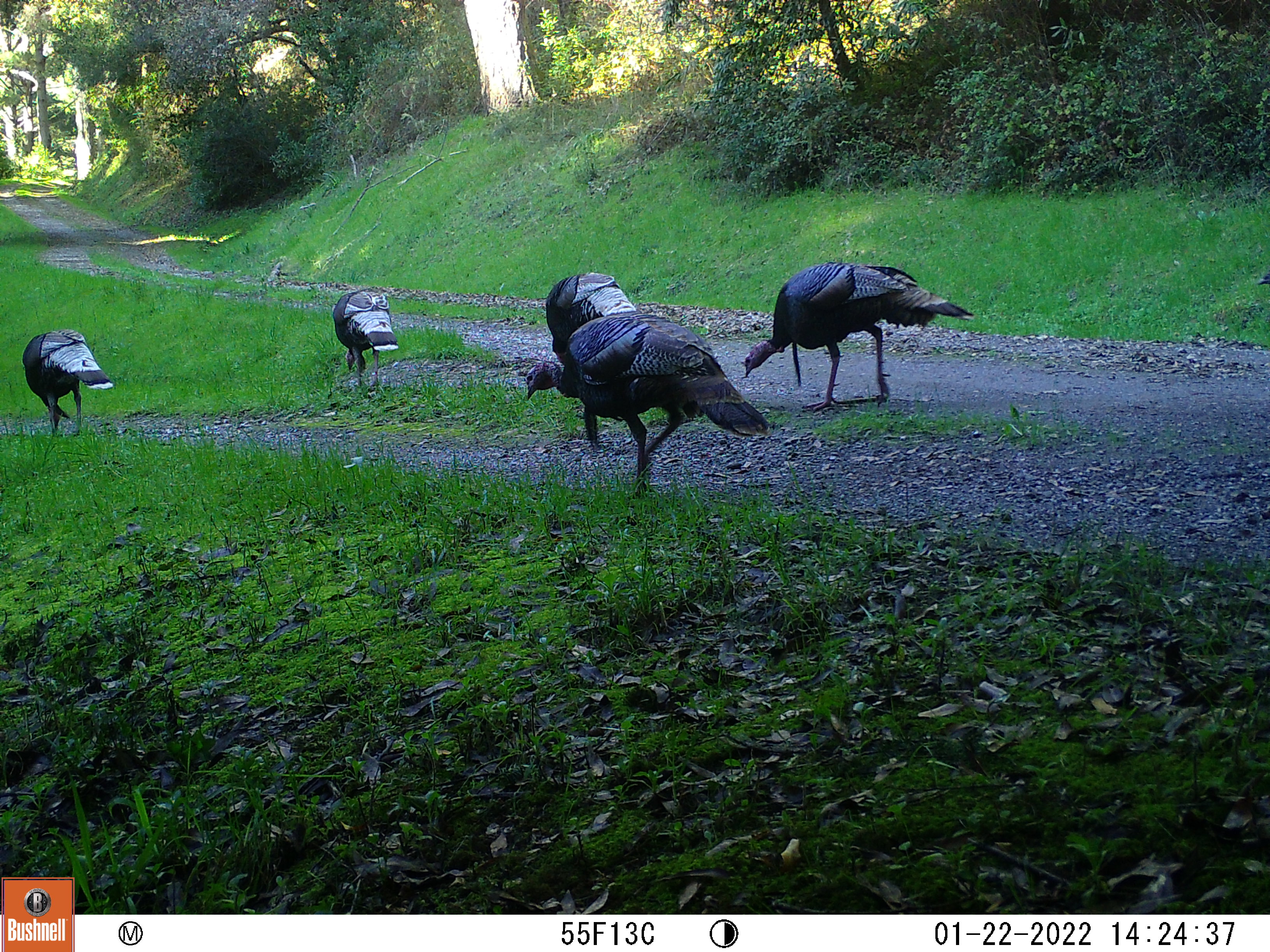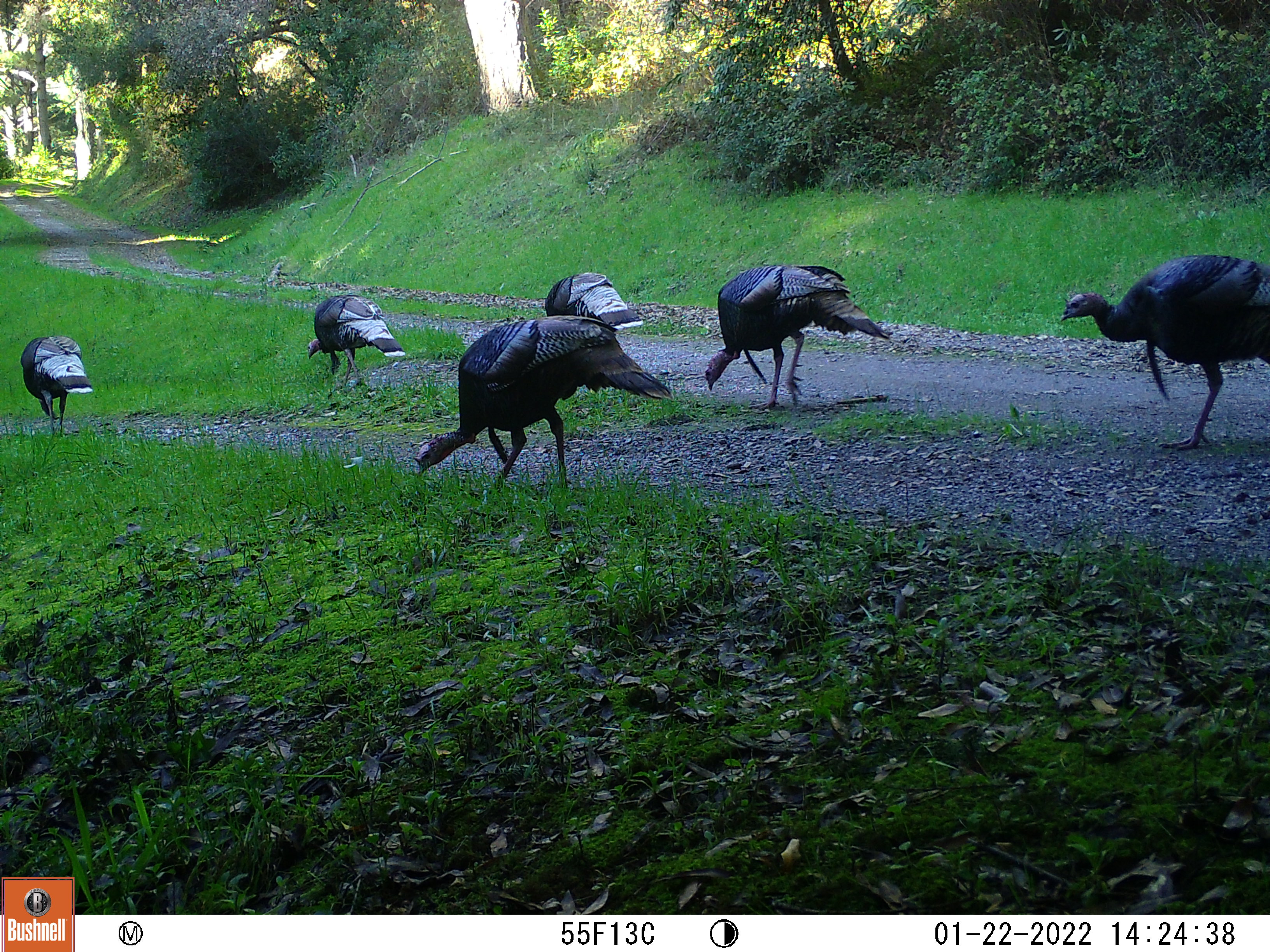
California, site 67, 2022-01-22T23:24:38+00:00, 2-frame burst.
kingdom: Animalia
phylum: Chordata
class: Aves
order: Galliformes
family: Phasianidae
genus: Meleagris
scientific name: Meleagris gallopavo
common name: turkey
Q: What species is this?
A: Turkey (Meleagris gallopavo).